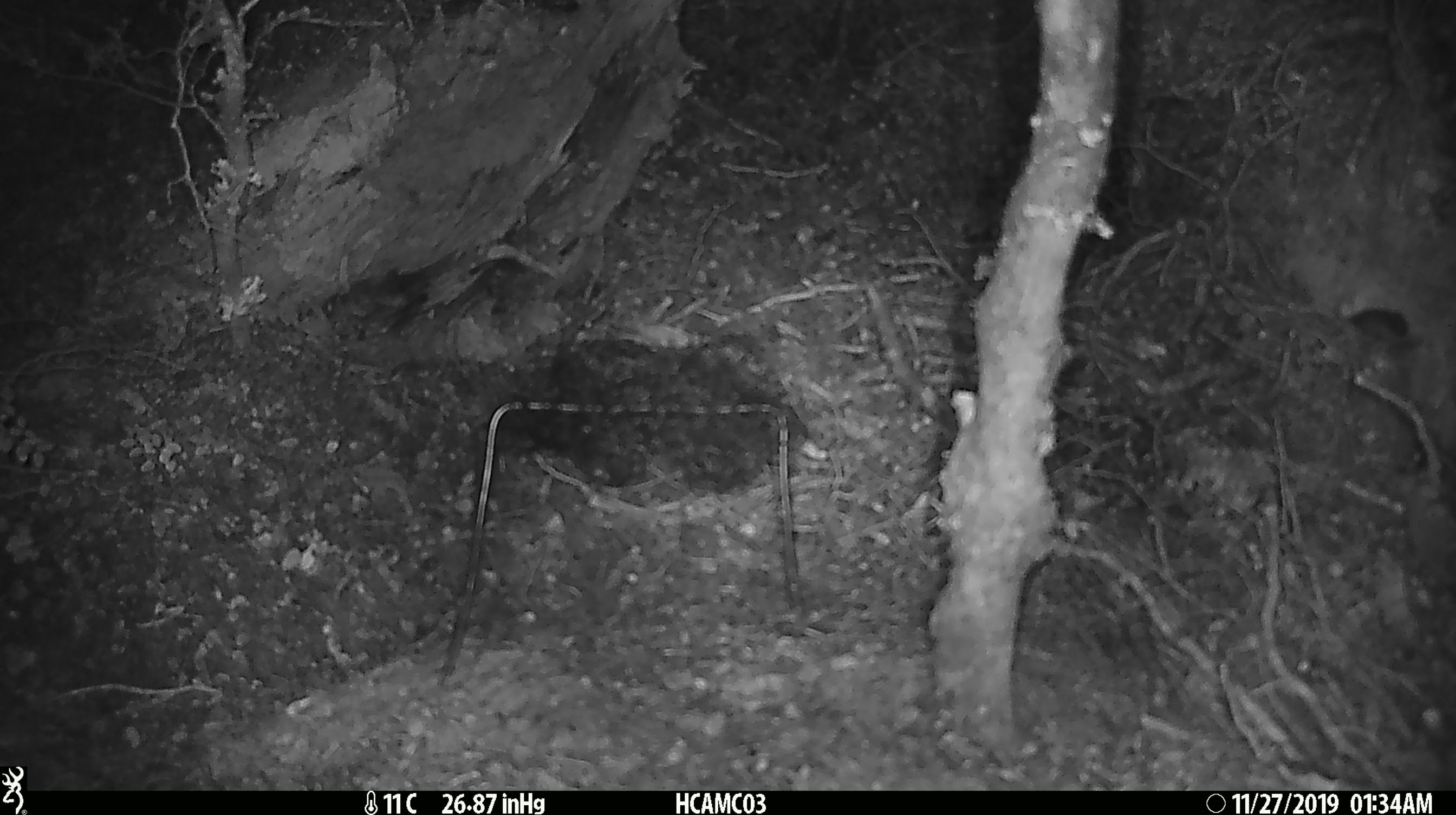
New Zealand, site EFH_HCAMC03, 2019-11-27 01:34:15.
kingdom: Animalia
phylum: Chordata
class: Mammalia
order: Rodentia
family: Muridae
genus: Mus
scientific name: Mus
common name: mouse